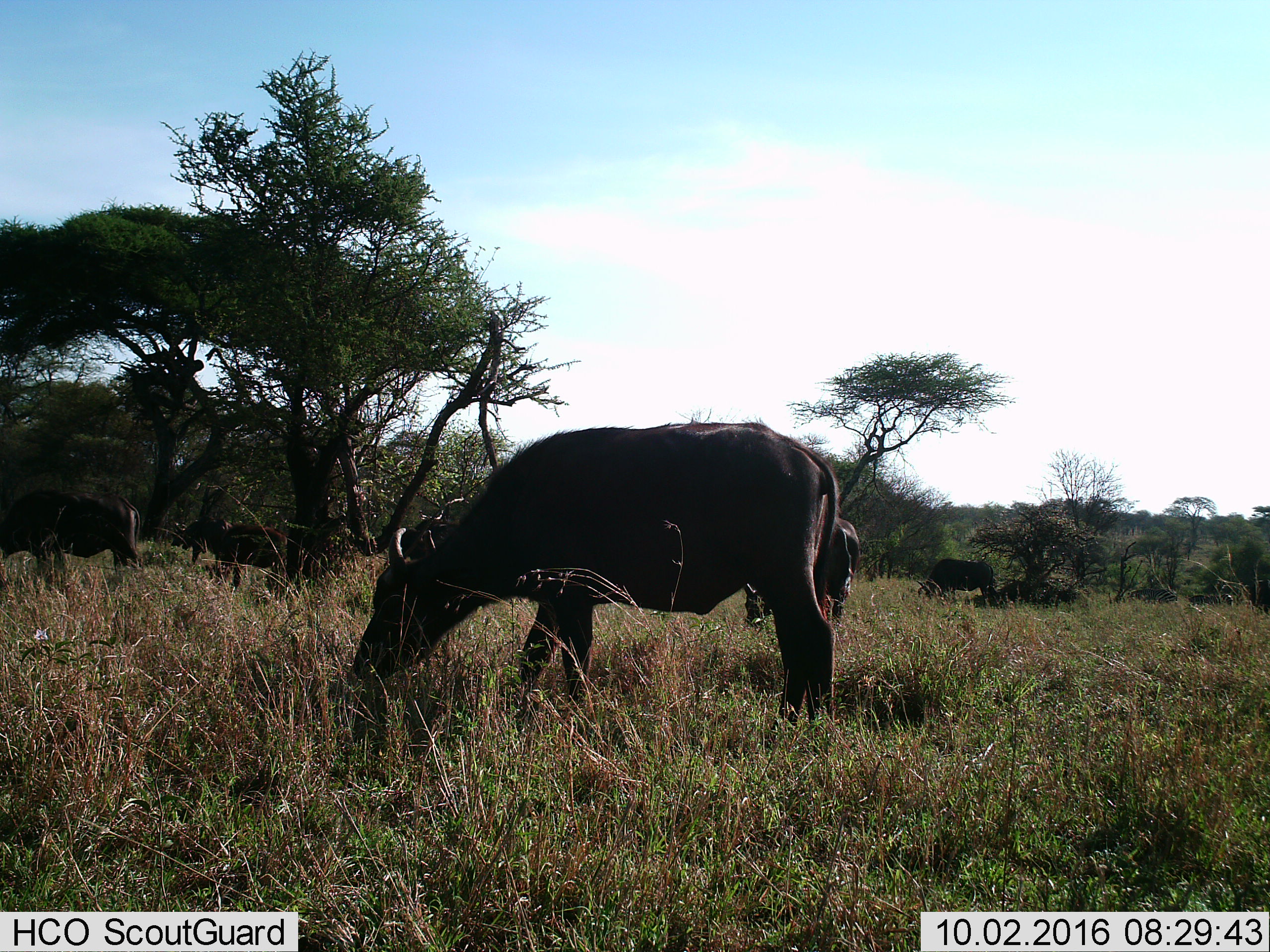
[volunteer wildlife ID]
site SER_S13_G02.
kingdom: Animalia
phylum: Chordata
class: Mammalia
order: Artiodactyla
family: Bovidae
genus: Syncerus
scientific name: Syncerus caffer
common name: african buffalo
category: buffalo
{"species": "buffalo (african buffalo) (Syncerus caffer)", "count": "5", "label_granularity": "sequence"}